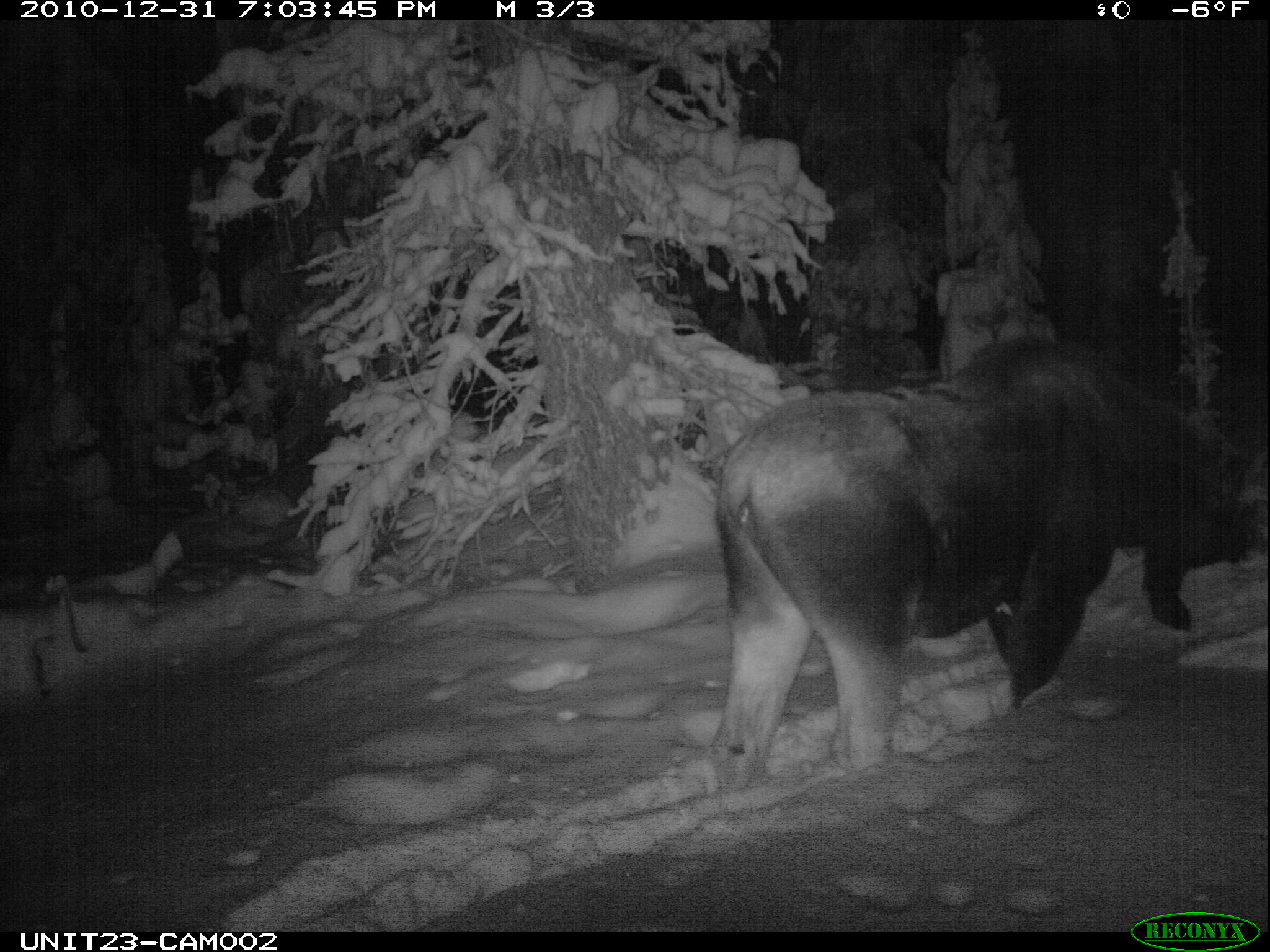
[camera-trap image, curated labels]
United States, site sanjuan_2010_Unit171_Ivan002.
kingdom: Animalia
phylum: Chordata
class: Mammalia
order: Artiodactyla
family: Cervidae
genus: Alces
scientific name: Alces alces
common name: moose